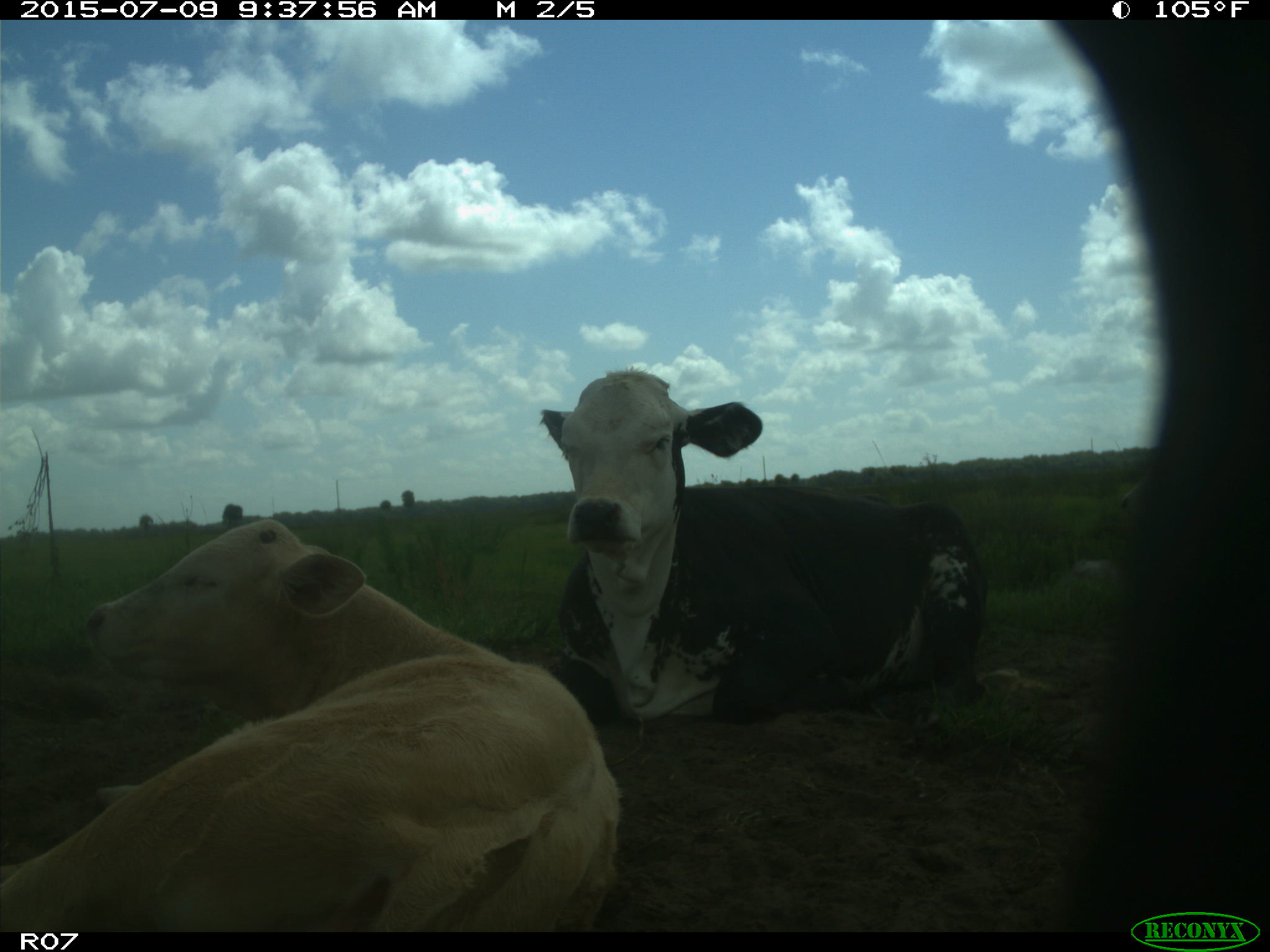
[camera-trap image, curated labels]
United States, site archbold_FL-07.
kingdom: Animalia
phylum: Chordata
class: Mammalia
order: Artiodactyla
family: Bovidae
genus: Bos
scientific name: Bos taurus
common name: domestic cow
Bos taurus (domestic cow).